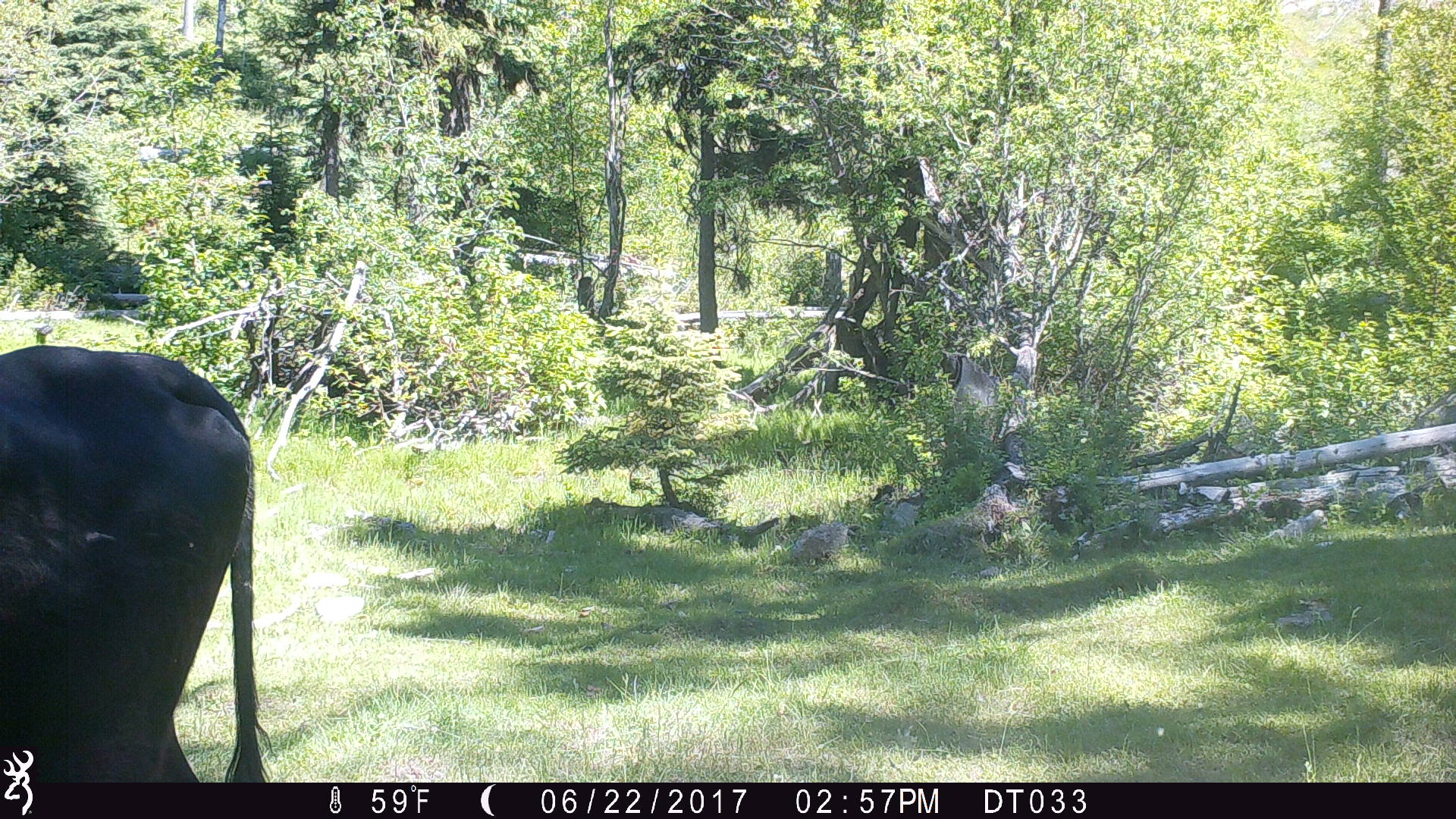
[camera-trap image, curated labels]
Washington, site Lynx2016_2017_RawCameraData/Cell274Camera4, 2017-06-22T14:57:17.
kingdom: Animalia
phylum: Chordata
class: Mammalia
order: Artiodactyla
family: Bovidae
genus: Bos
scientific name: Bos taurus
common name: domestic cattle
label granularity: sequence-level